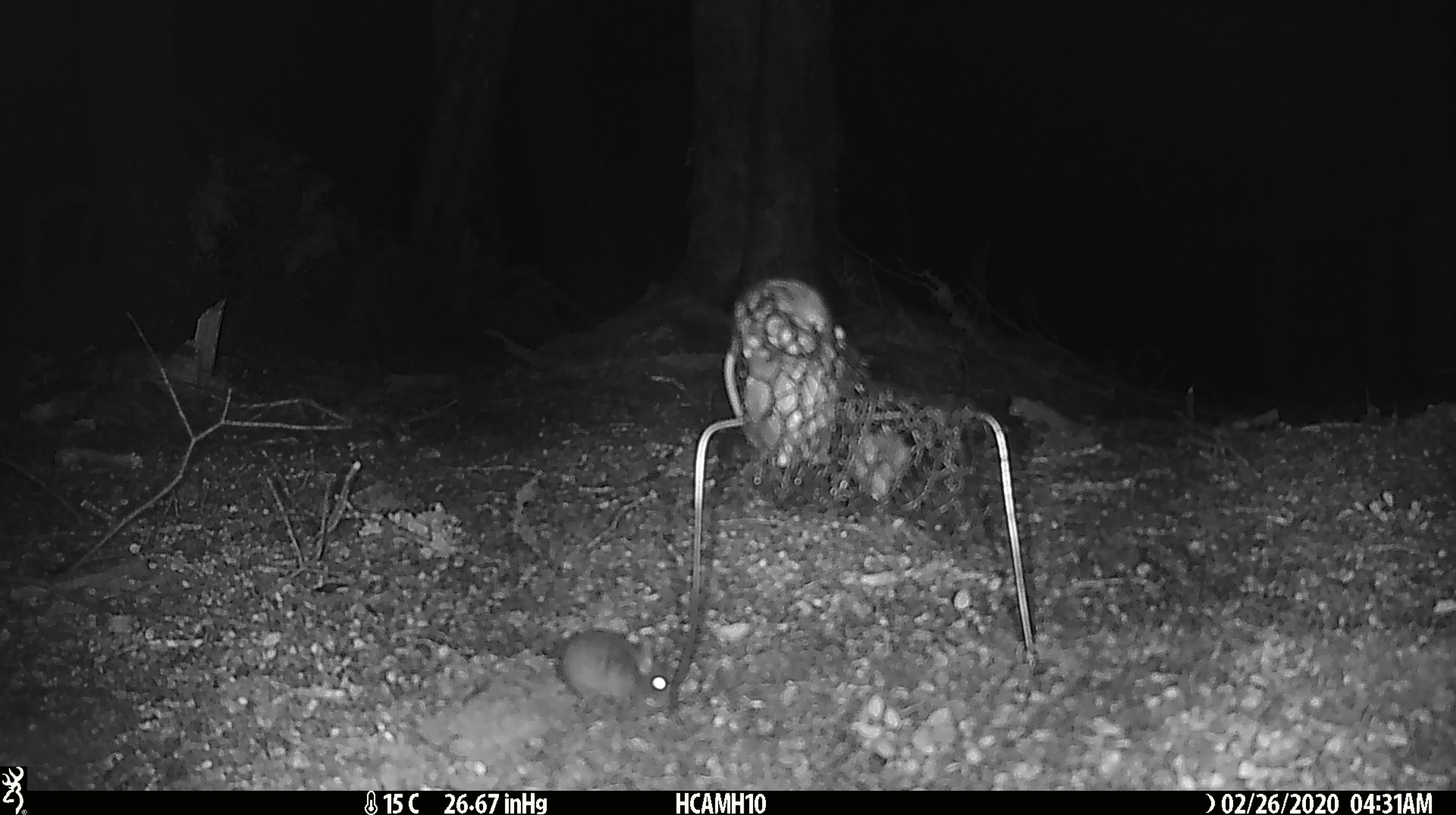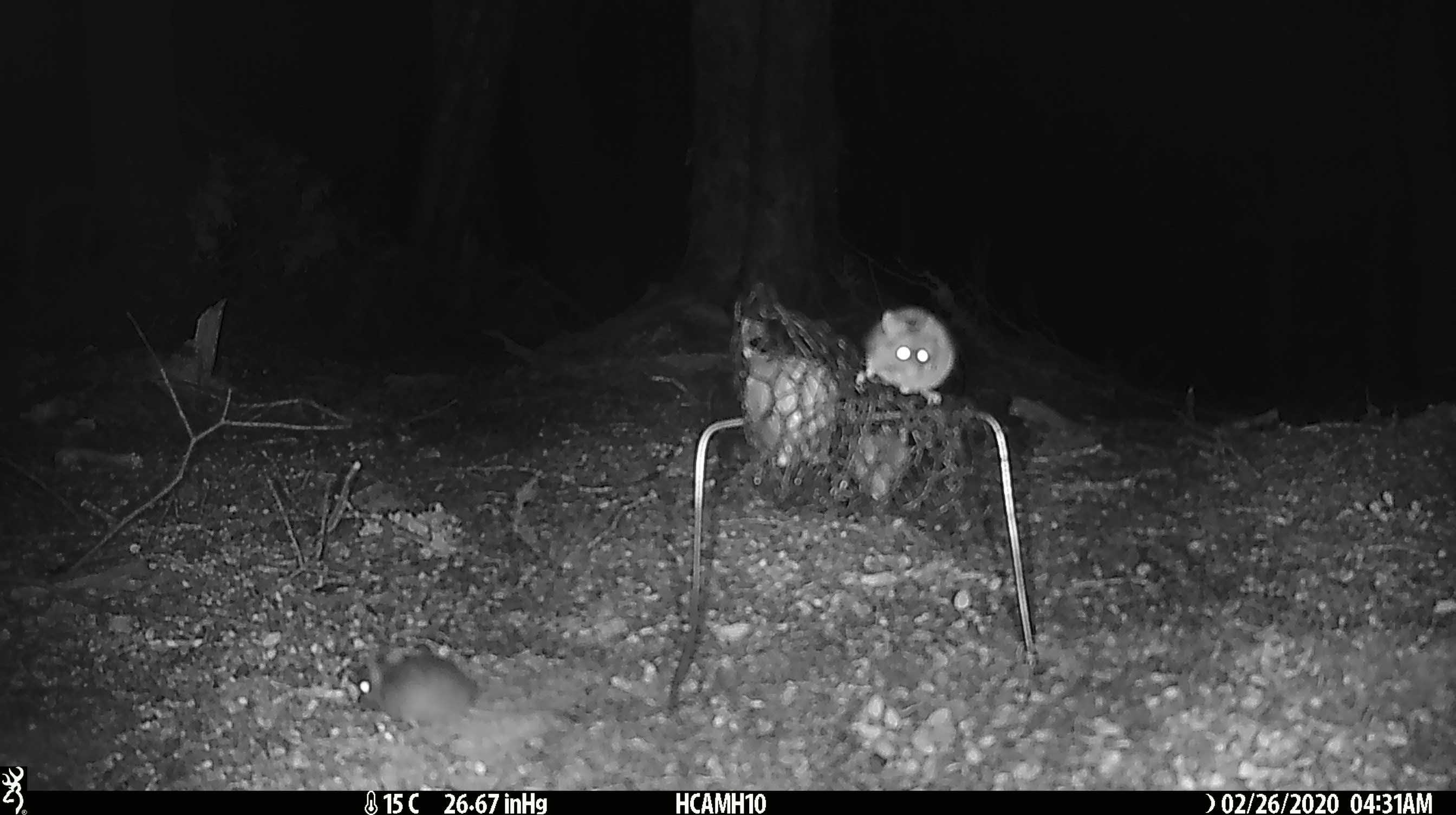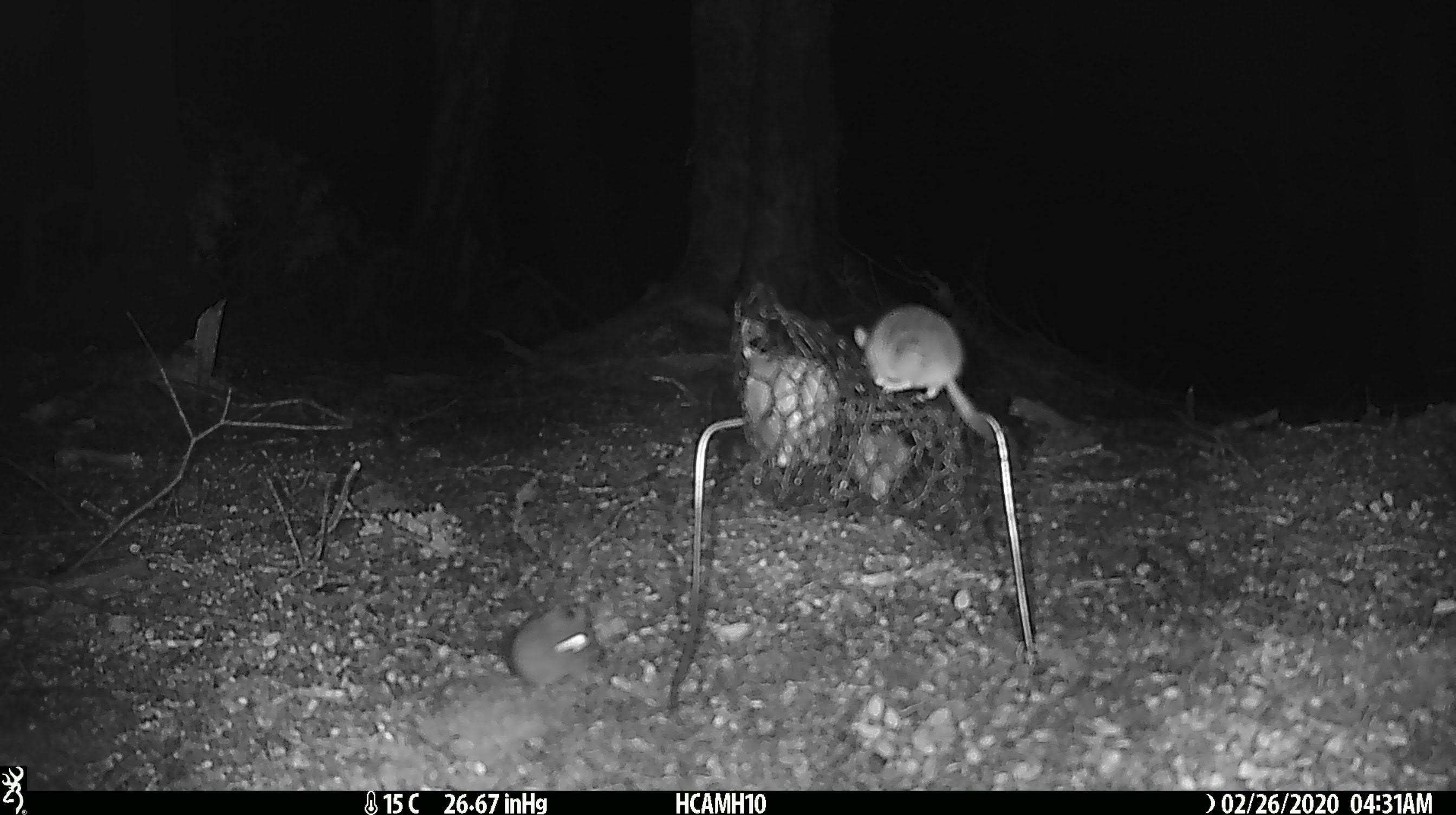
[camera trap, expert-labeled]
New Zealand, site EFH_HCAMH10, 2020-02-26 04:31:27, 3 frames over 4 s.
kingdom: Animalia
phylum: Chordata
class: Mammalia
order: Rodentia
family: Muridae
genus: Mus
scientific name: Mus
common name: mouse